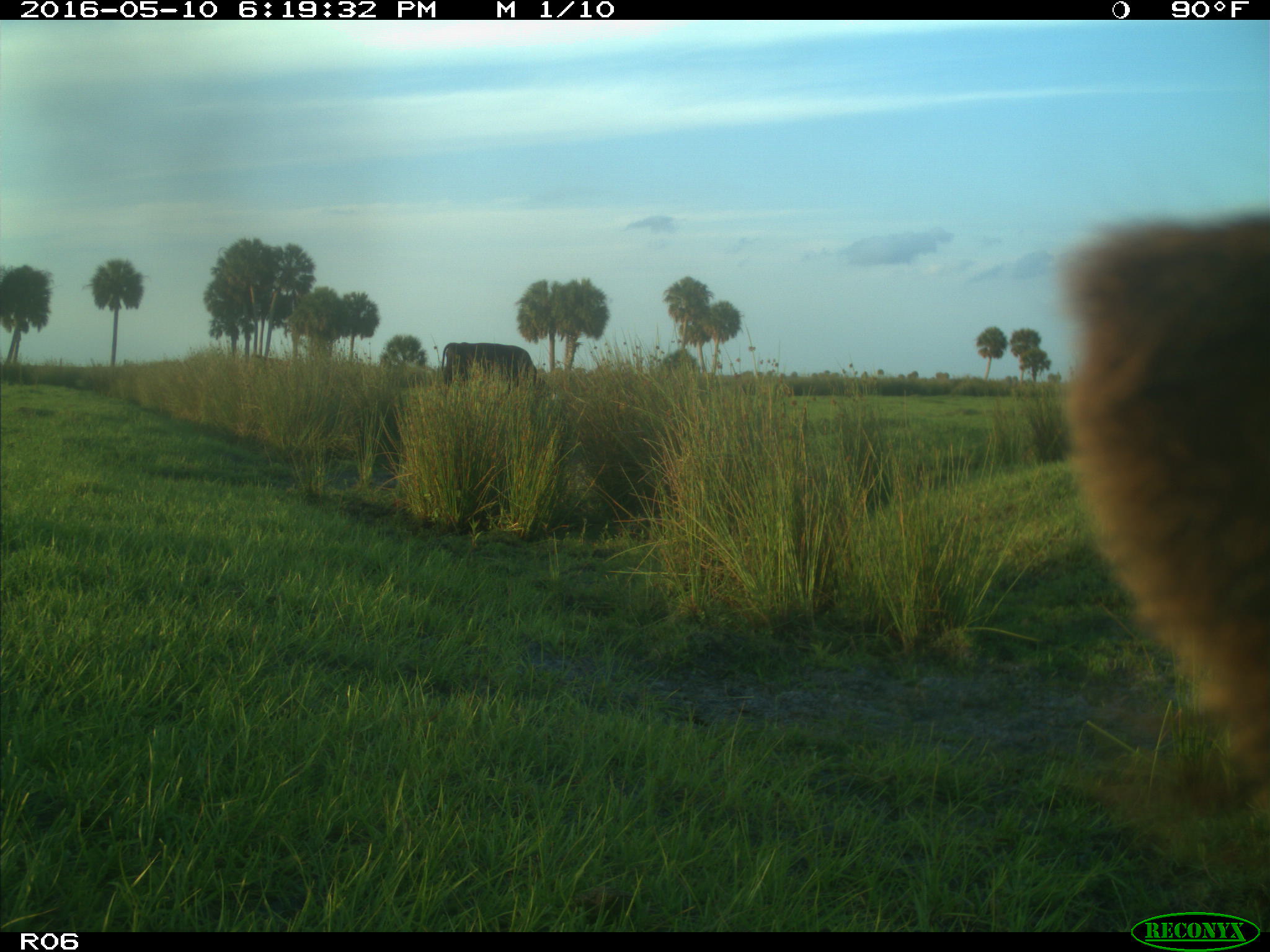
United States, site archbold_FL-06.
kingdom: Animalia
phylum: Chordata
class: Mammalia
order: Artiodactyla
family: Bovidae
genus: Bos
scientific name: Bos taurus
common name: domestic cow